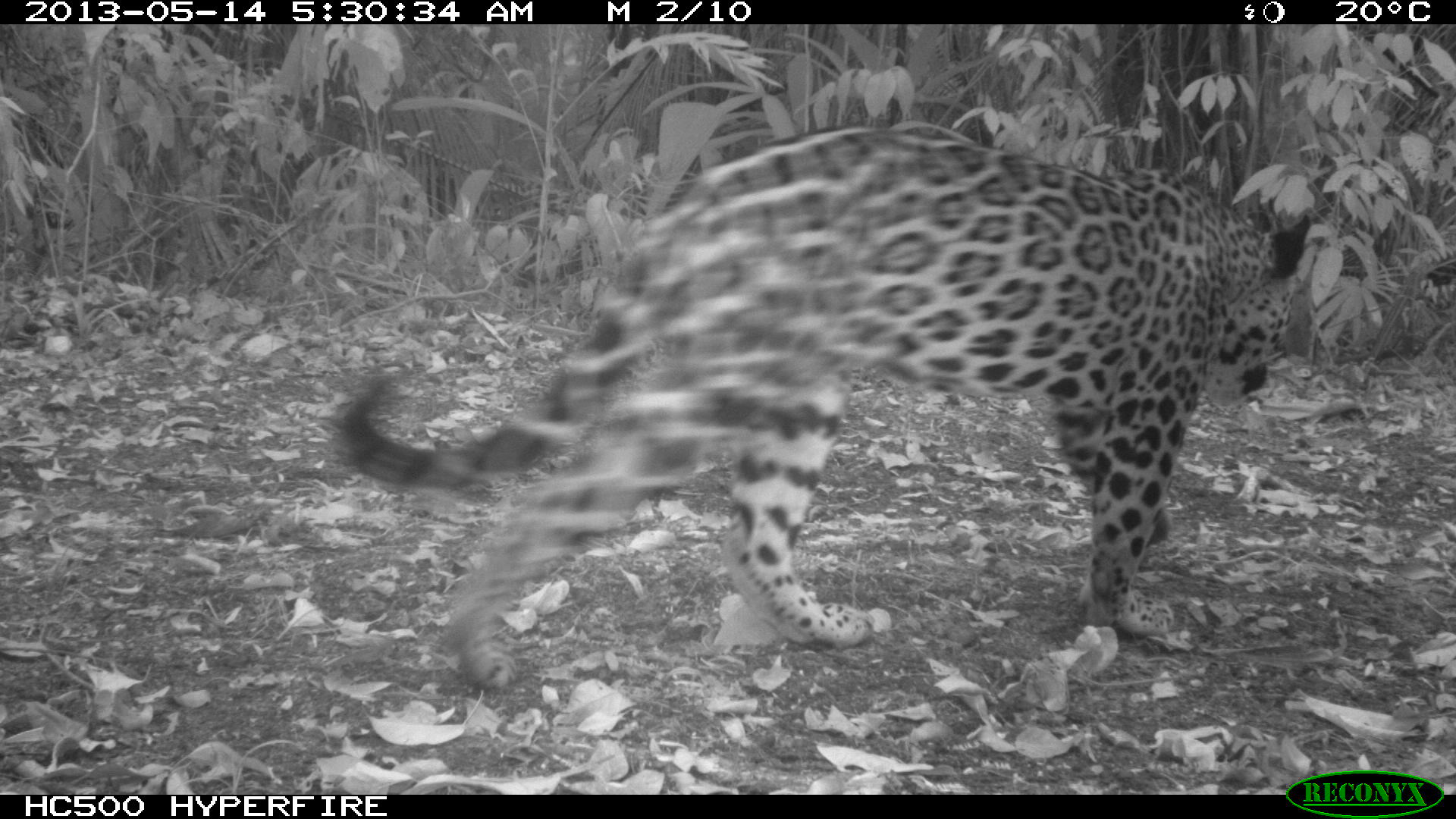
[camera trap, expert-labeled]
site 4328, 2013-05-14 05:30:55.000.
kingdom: Animalia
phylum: Chordata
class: Mammalia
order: Carnivora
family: Felidae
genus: Panthera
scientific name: Panthera onca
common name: jaguar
Panthera onca (jaguar), count 1, sex female.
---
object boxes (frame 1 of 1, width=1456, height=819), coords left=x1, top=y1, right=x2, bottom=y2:
panthera onca: left=325, top=119, right=1316, bottom=688